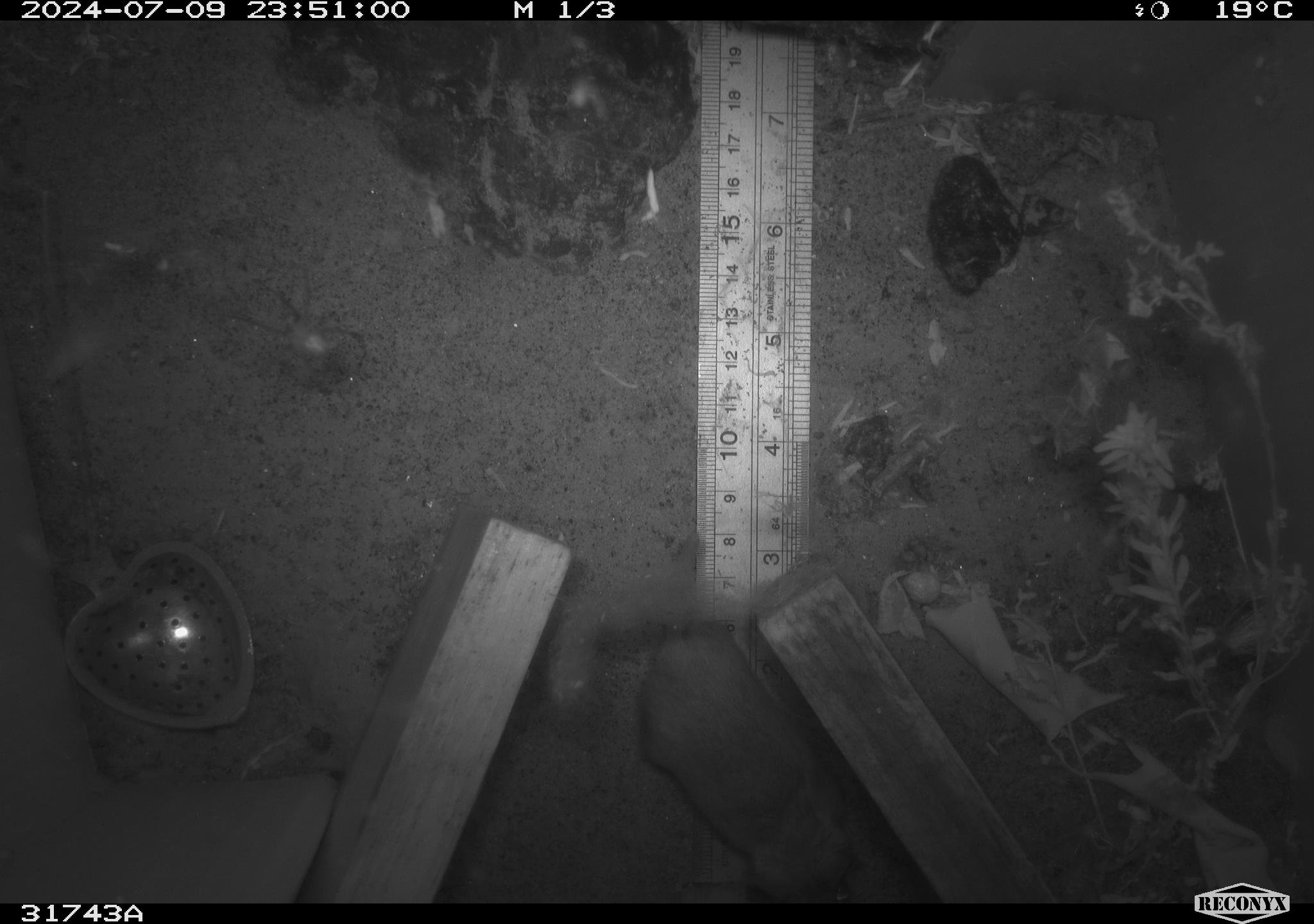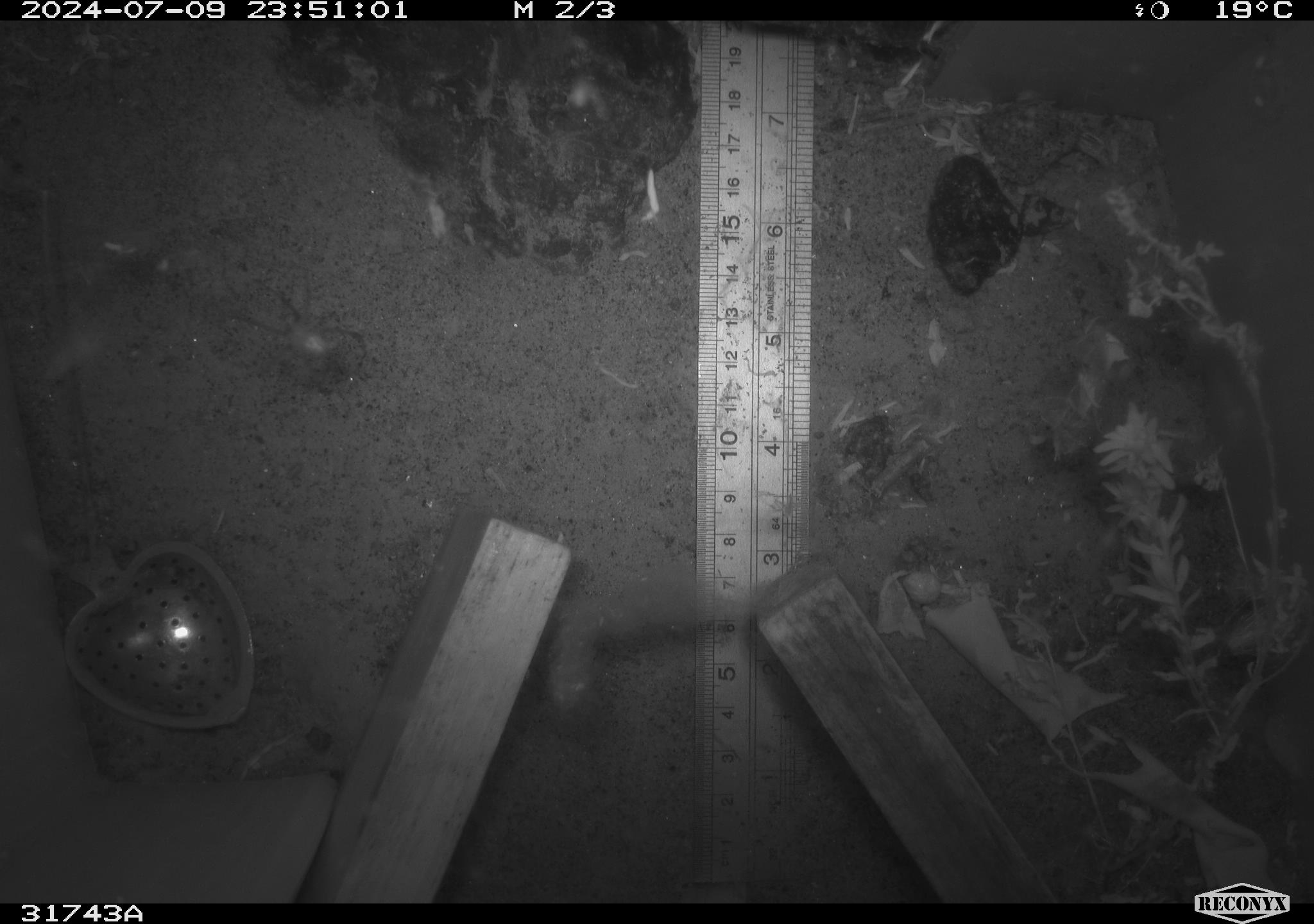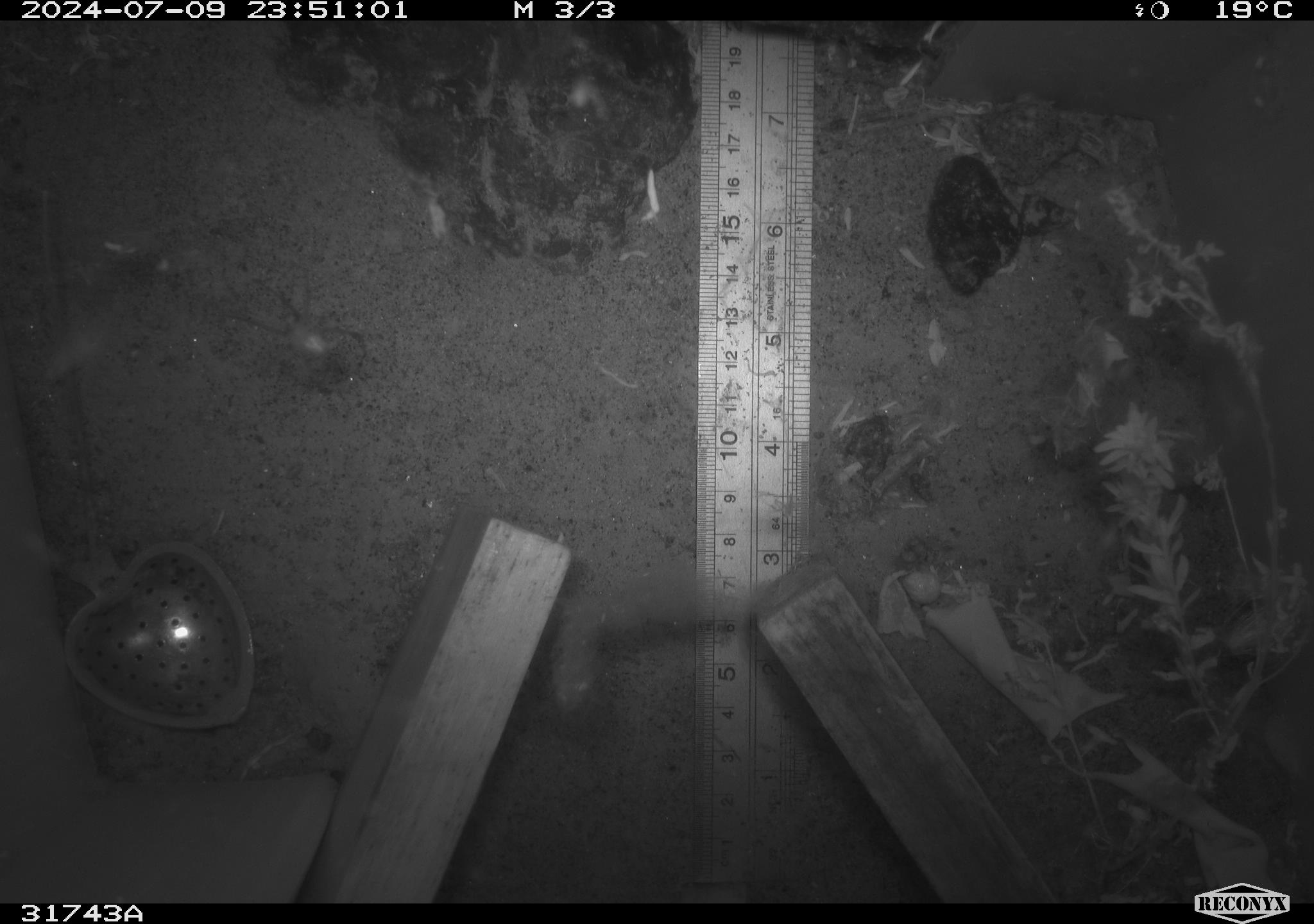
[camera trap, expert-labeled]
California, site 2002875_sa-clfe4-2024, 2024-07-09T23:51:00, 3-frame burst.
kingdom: Animalia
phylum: Chordata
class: Mammalia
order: Rodentia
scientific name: Rodentia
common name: rodent